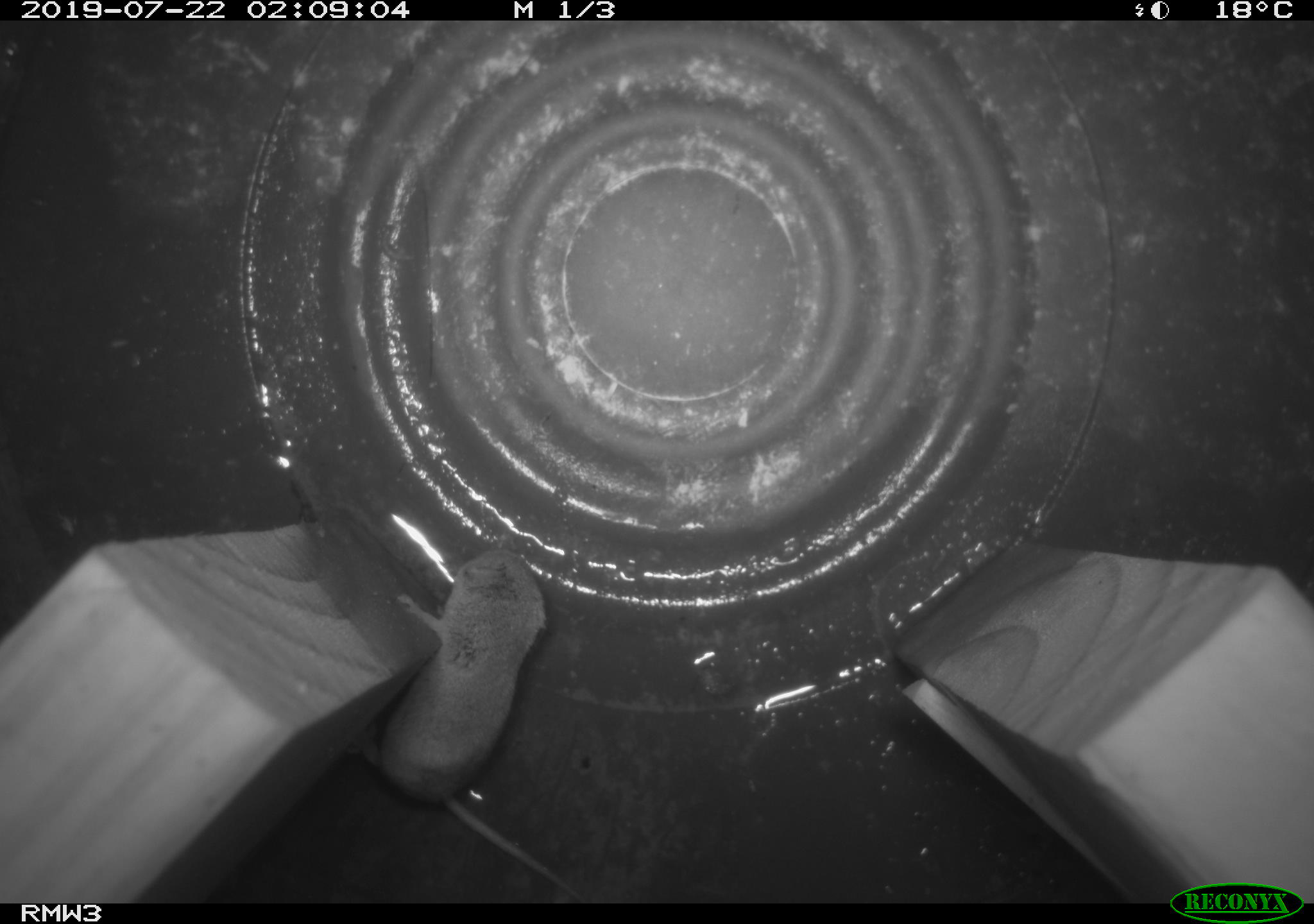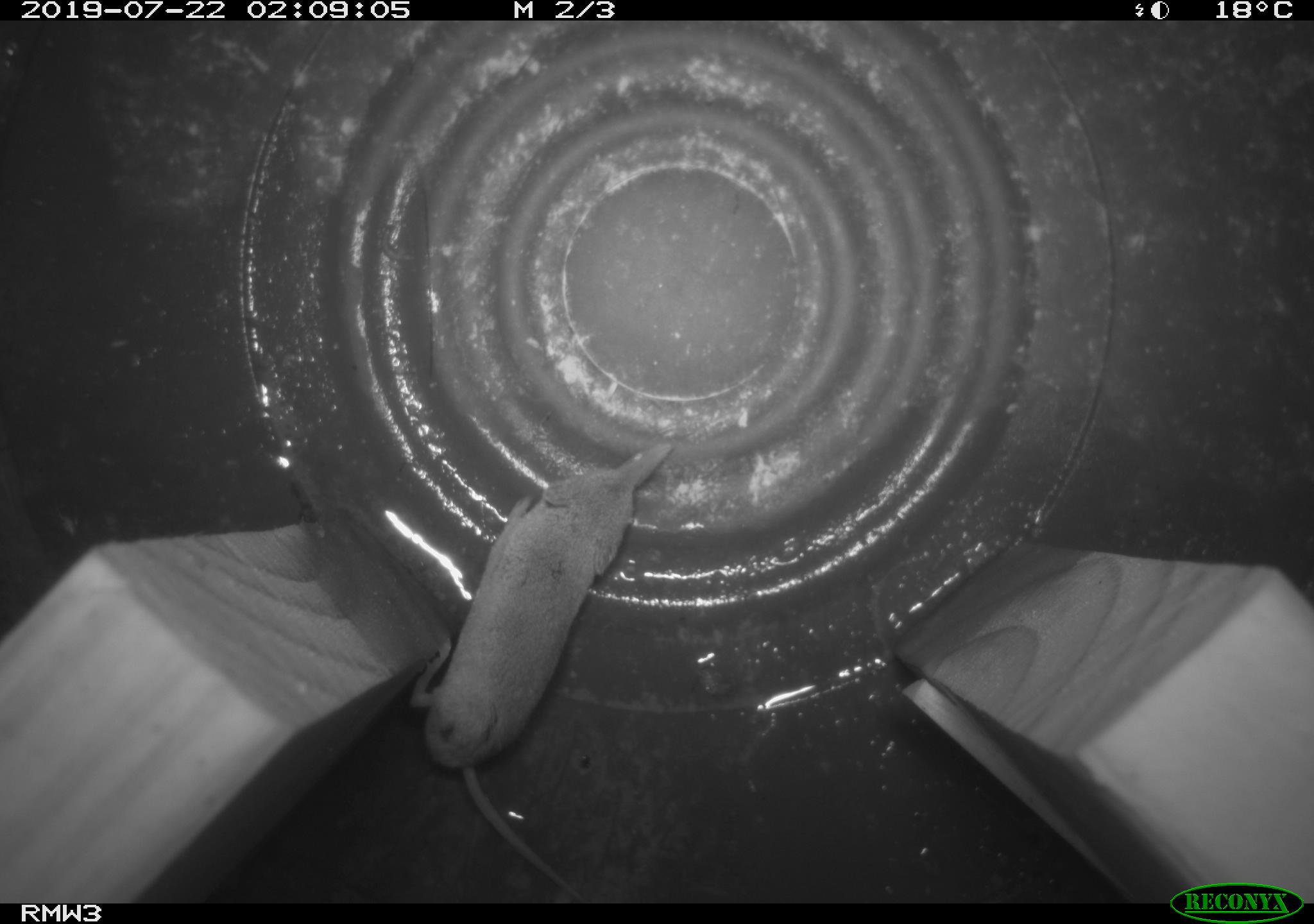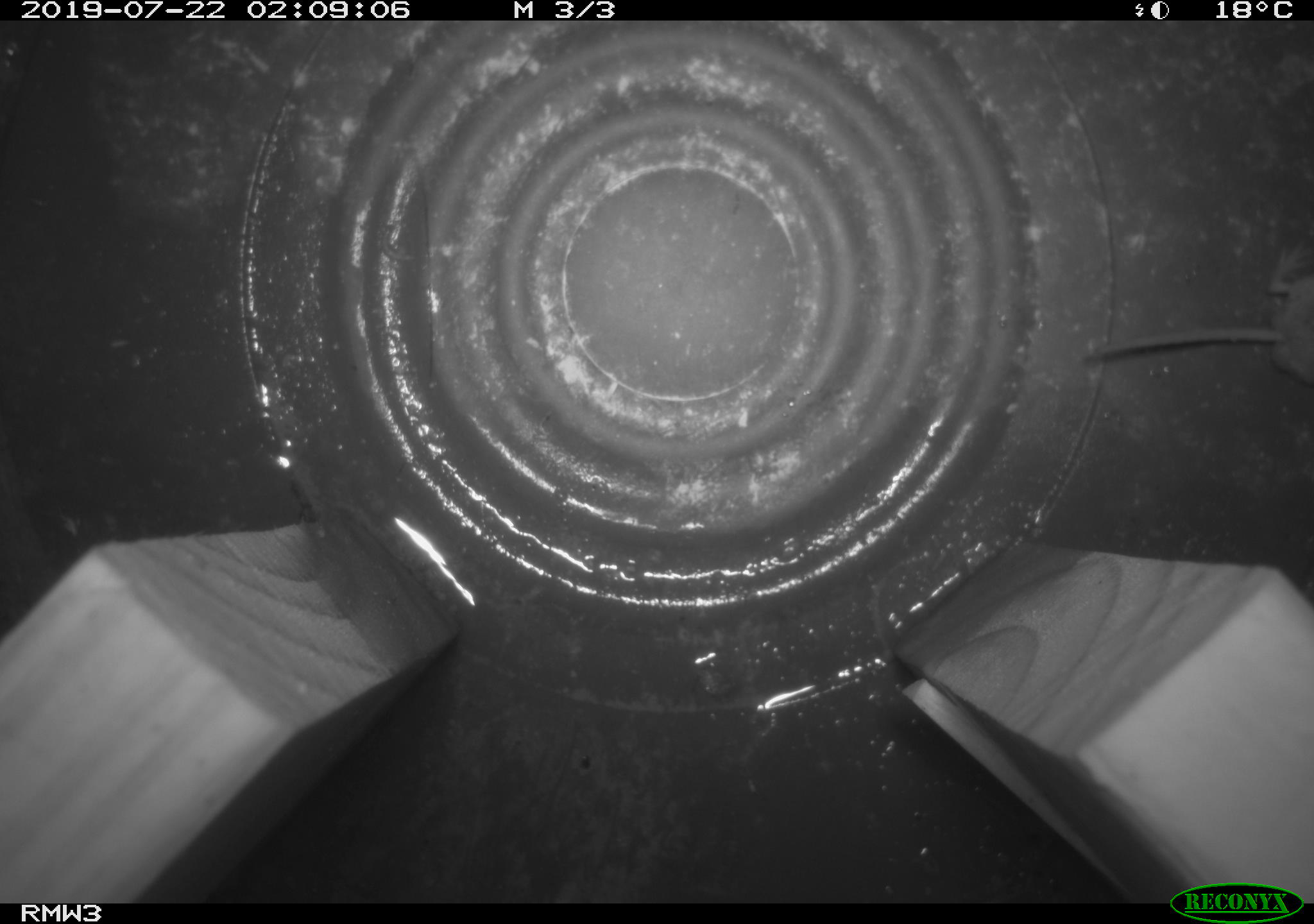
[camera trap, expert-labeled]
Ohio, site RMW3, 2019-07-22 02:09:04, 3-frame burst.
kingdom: Animalia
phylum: Chordata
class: Mammalia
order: Eulipotyphla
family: Soricidae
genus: Sorex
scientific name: Sorex cinereus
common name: masked shrew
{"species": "masked shrew (Sorex cinereus)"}